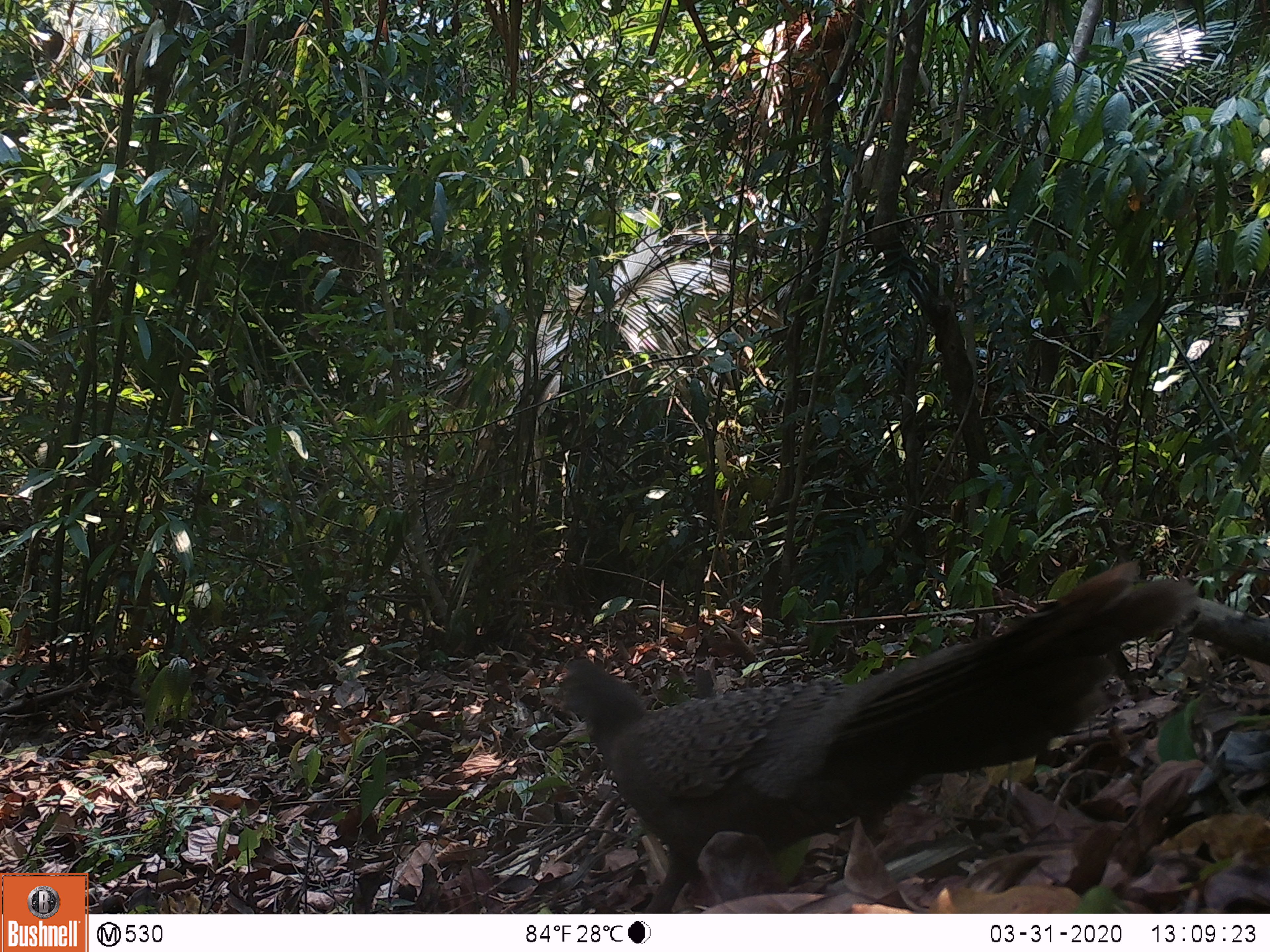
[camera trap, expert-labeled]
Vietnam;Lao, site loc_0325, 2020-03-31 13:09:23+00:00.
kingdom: Animalia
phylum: Chordata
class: Aves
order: Galliformes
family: Phasianidae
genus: Polyplectron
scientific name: Polyplectron bicalcaratum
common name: gray peacock-pheasant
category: grey peacock pheasant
Grey peacock pheasant (gray peacock-pheasant) (Polyplectron bicalcaratum). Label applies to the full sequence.